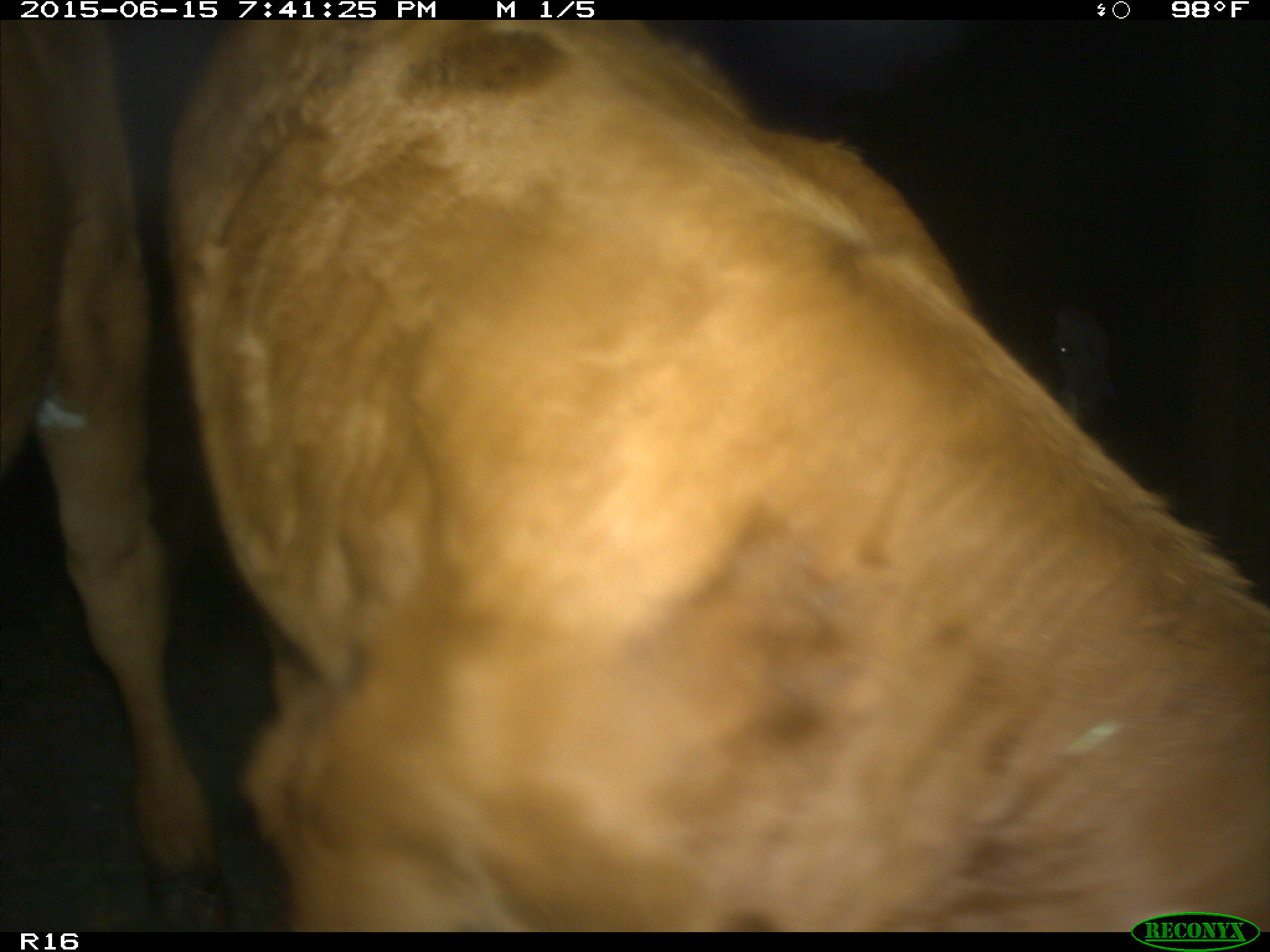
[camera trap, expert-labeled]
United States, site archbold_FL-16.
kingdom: Animalia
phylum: Chordata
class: Mammalia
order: Artiodactyla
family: Bovidae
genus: Bos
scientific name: Bos taurus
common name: domestic cow